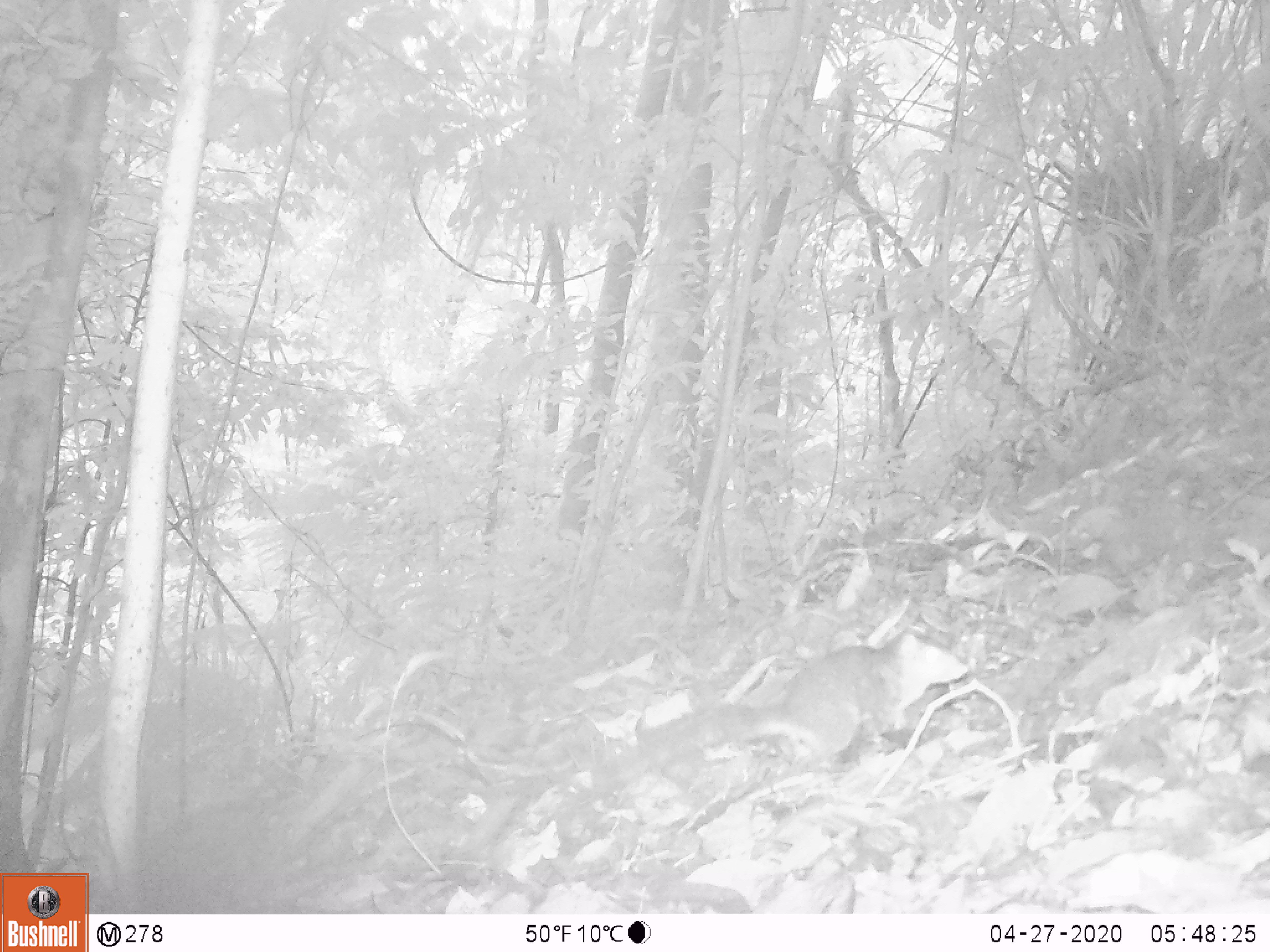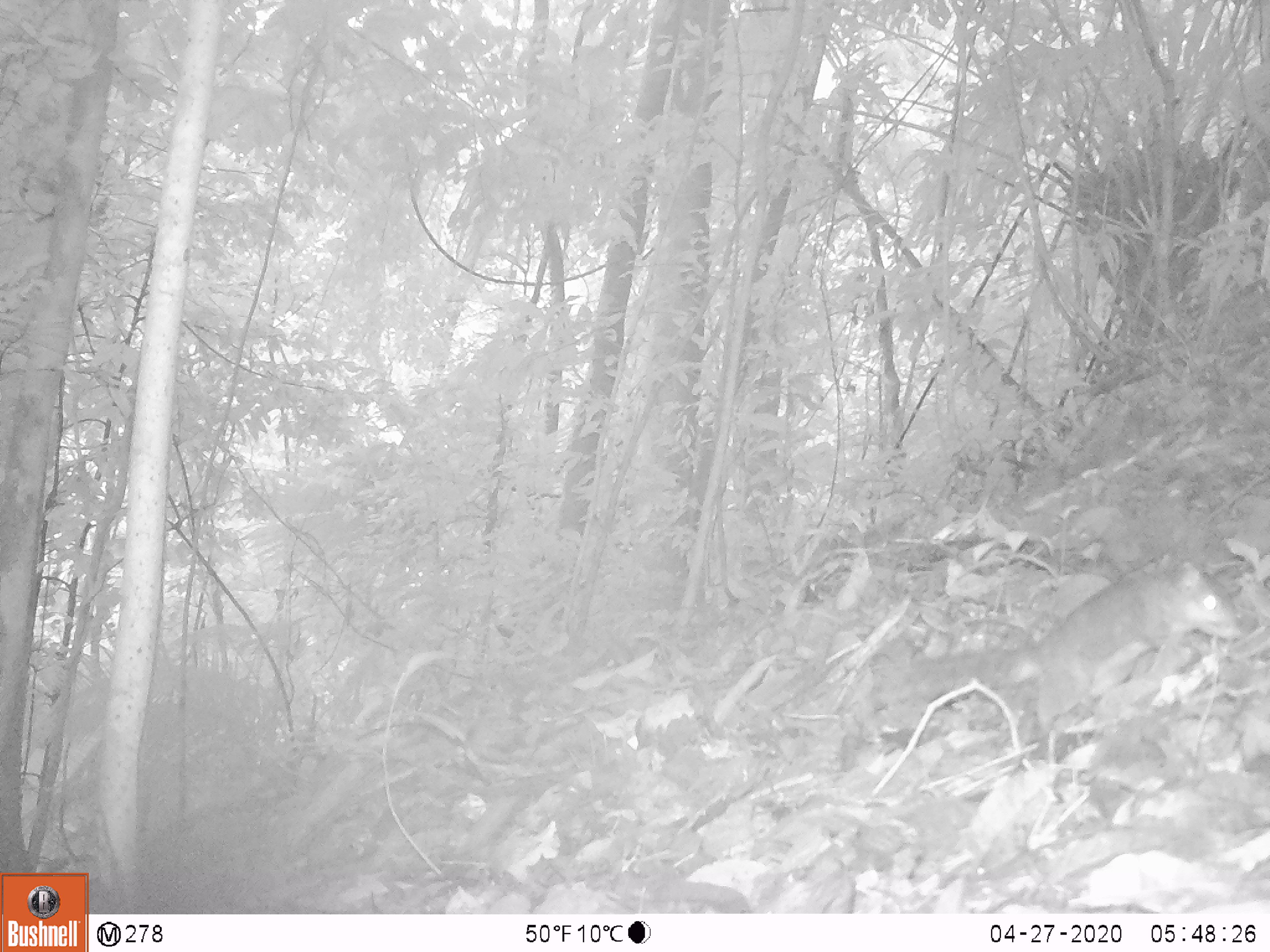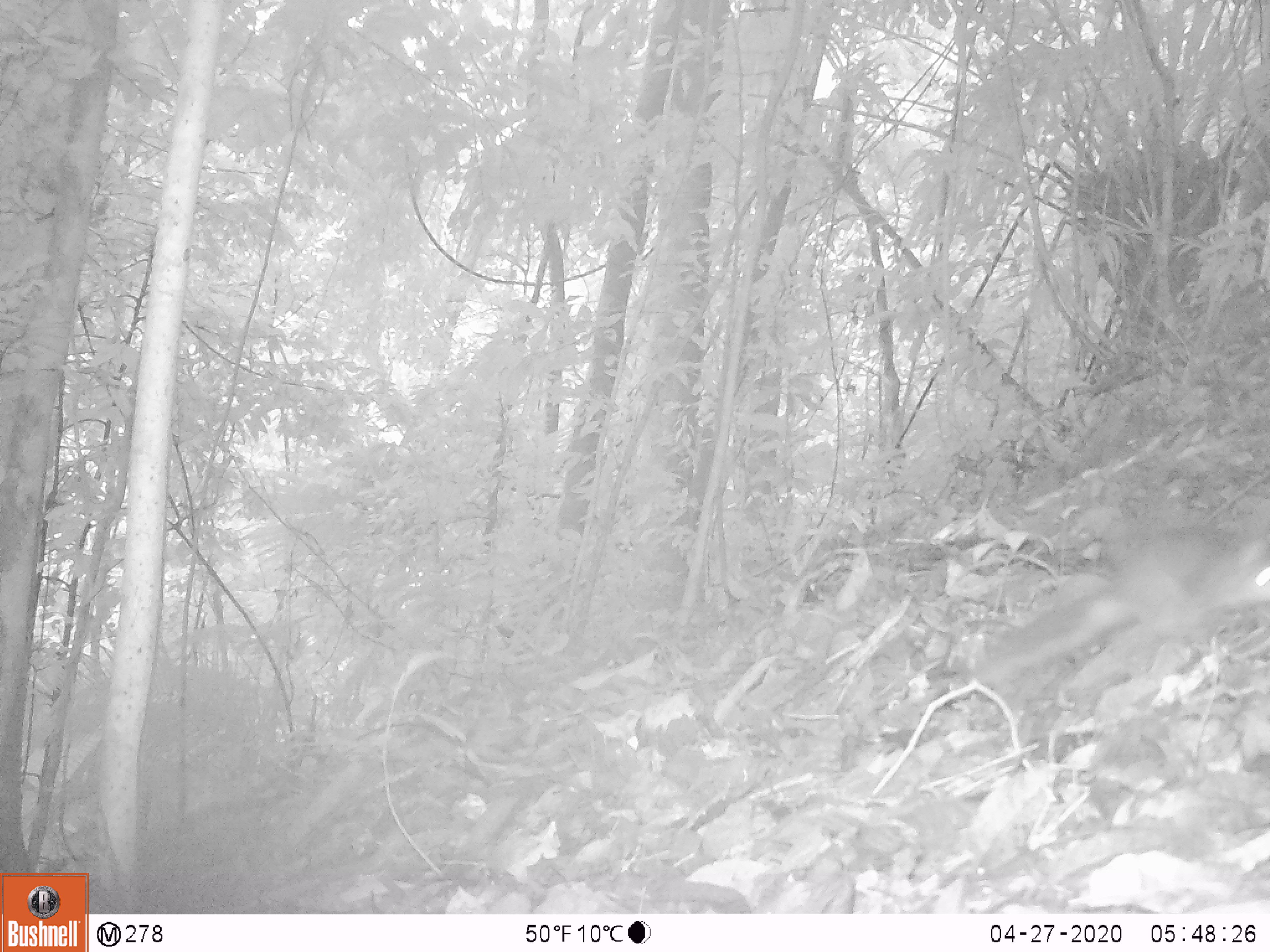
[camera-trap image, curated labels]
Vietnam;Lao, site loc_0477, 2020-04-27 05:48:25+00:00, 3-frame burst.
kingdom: Animalia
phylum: Chordata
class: Mammalia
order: Rodentia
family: Sciuridae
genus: Dremomys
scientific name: Dremomys rufigenis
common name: red-cheeked squirrel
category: red cheeked squirrel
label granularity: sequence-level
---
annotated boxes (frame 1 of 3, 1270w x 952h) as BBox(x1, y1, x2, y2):
red cheeked squirrel: BBox(577, 625, 971, 805)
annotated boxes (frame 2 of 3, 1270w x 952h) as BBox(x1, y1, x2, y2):
red cheeked squirrel: BBox(872, 557, 1246, 761)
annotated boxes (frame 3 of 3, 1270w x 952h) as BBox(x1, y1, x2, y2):
red cheeked squirrel: BBox(964, 521, 1270, 687)